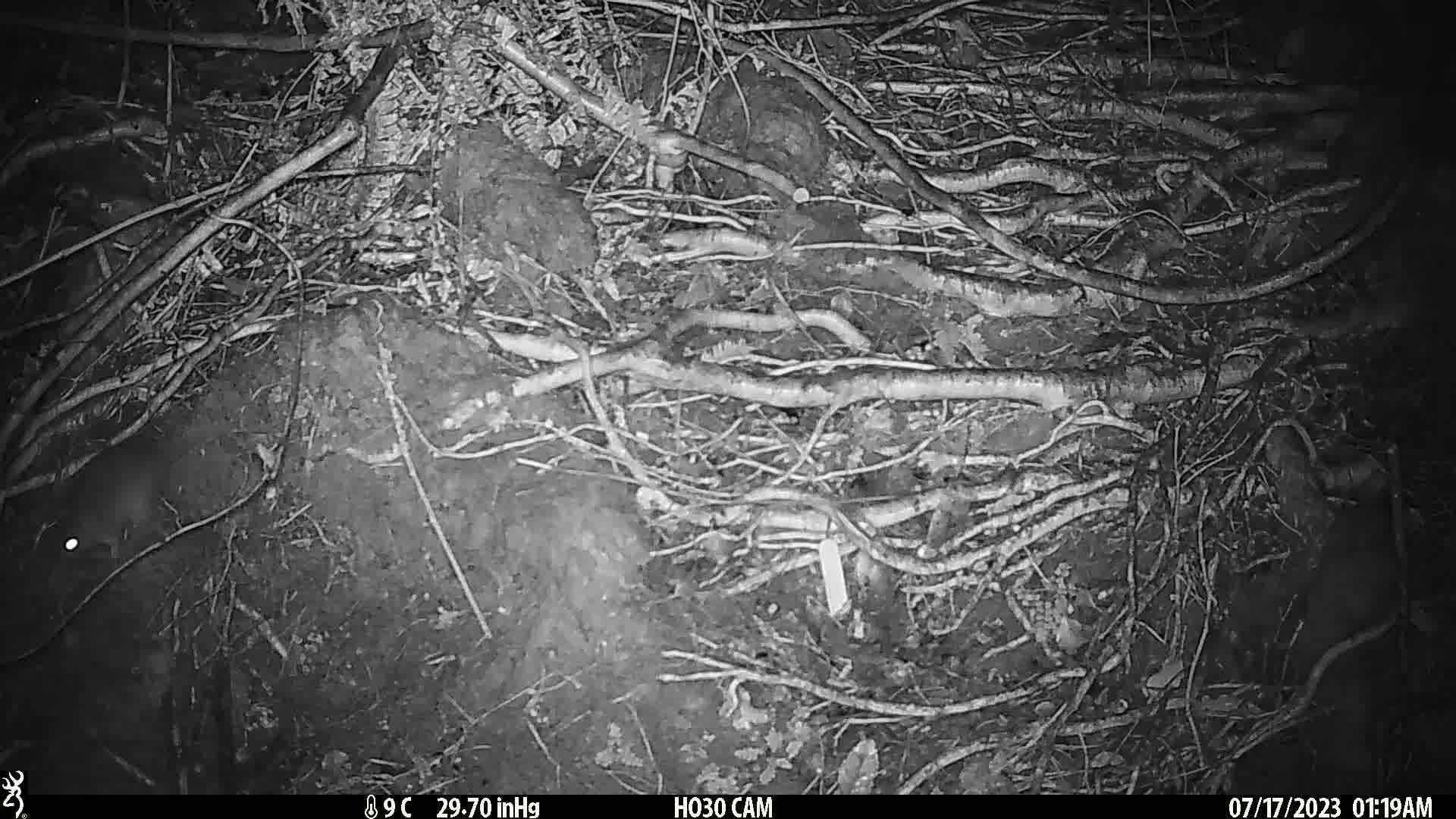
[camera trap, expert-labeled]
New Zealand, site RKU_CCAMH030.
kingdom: Animalia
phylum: Chordata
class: Mammalia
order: Rodentia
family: Muridae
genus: Rattus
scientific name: Rattus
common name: rat